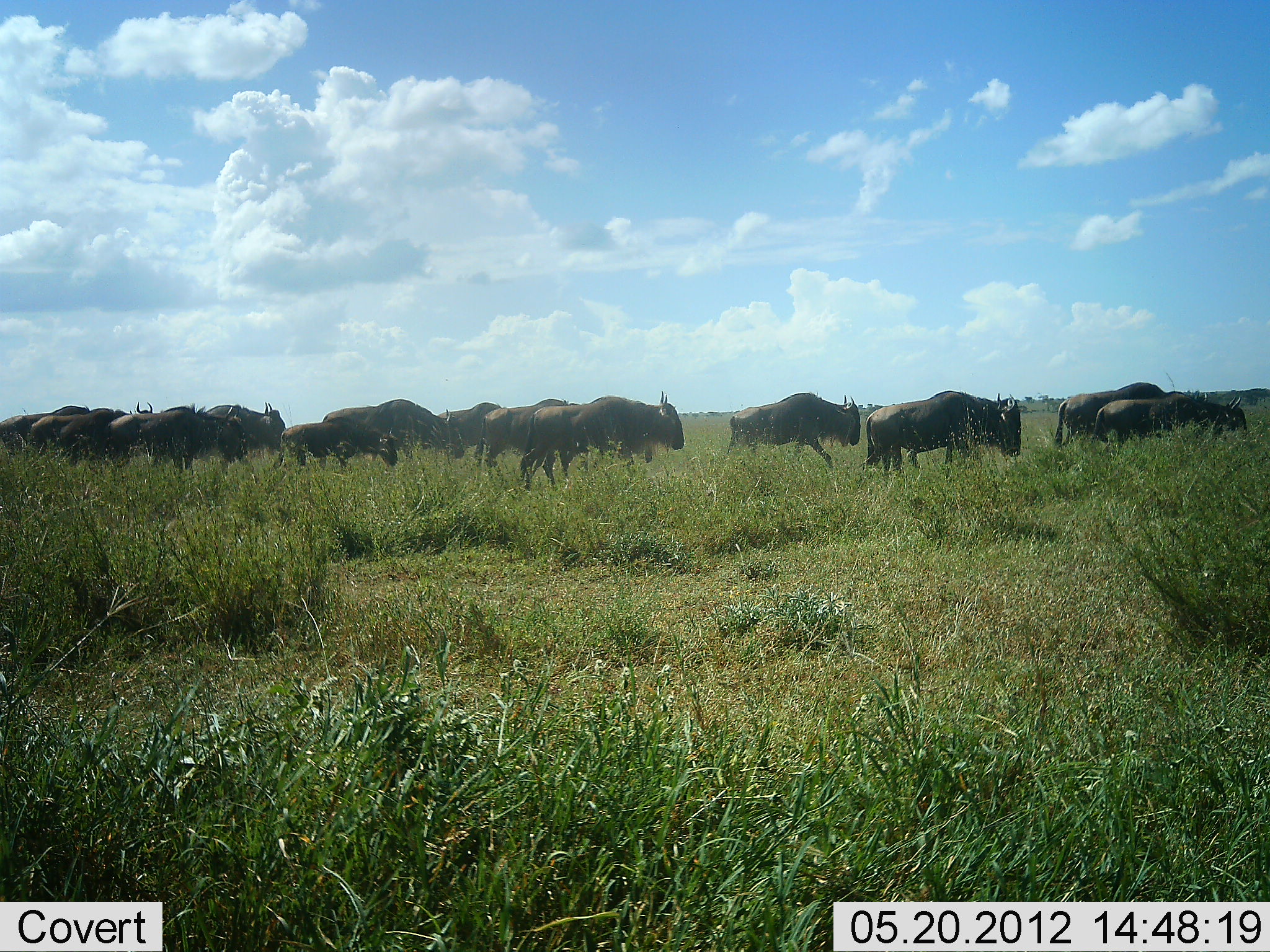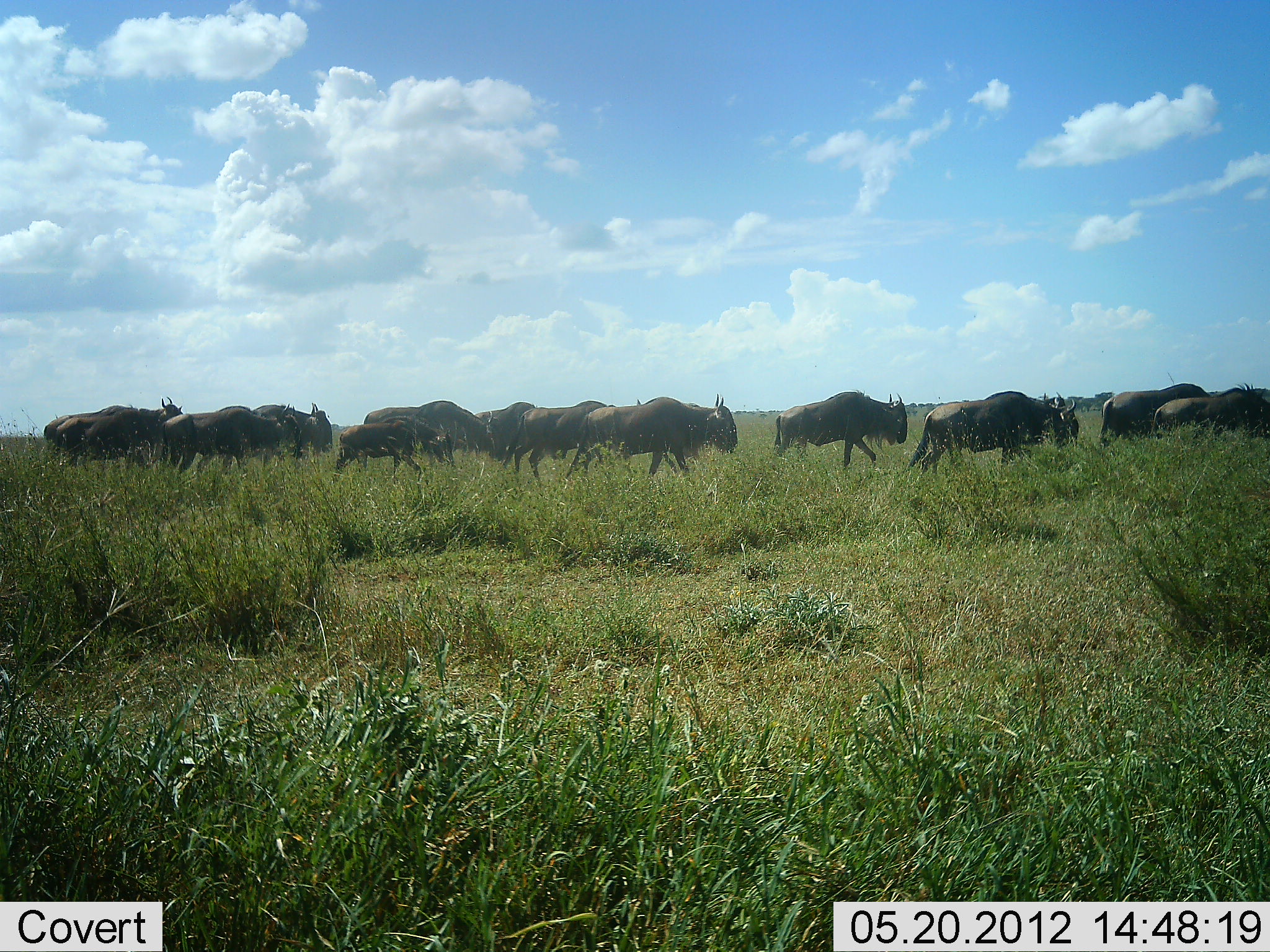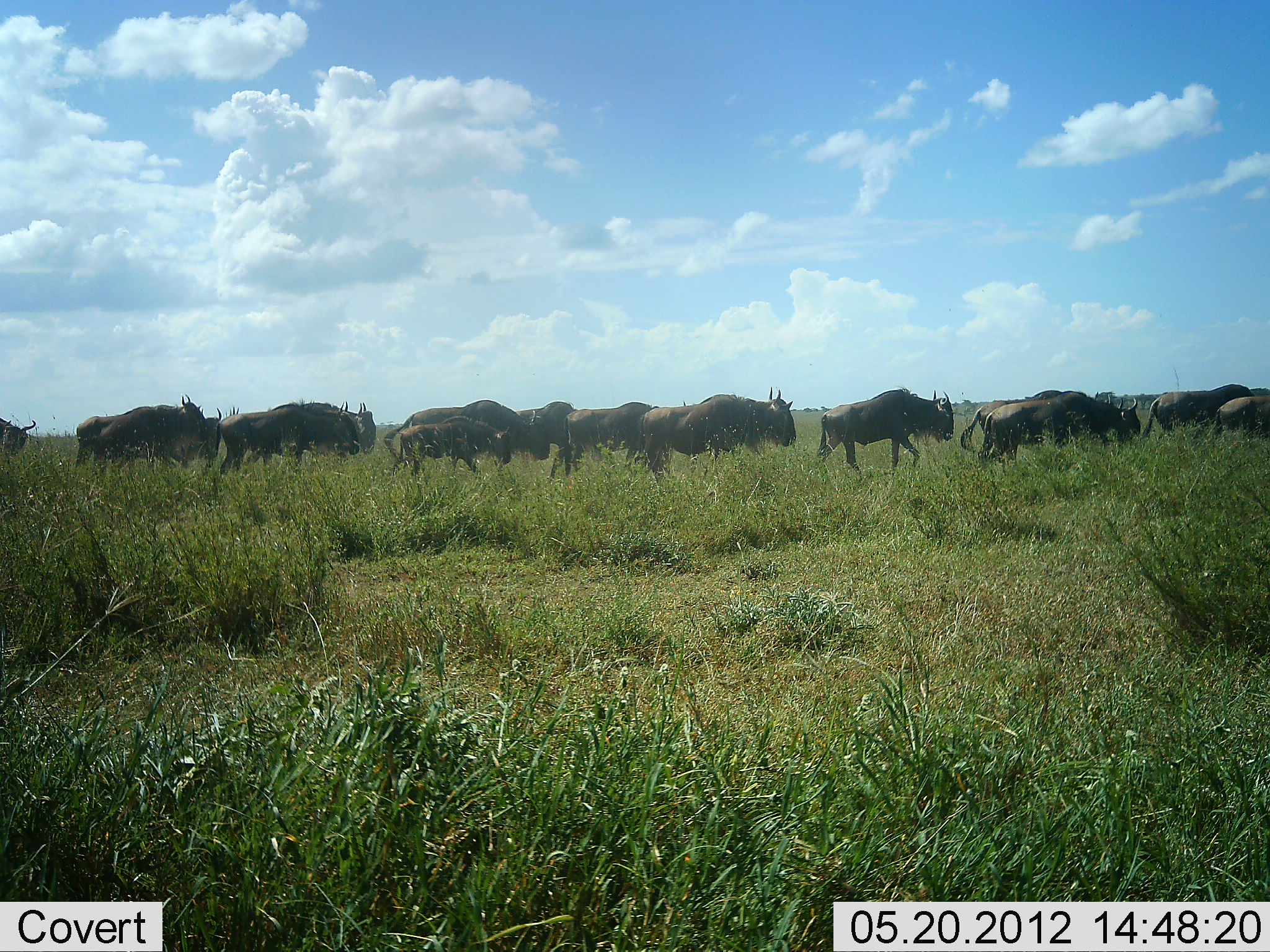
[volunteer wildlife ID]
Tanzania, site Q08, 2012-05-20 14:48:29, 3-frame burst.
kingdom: Animalia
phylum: Chordata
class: Mammalia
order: Artiodactyla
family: Bovidae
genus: Connochaetes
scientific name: Connochaetes taurinus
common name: blue wildebeest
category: wildebeest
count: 11-50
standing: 0%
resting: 0%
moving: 100%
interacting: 0%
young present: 60%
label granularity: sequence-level